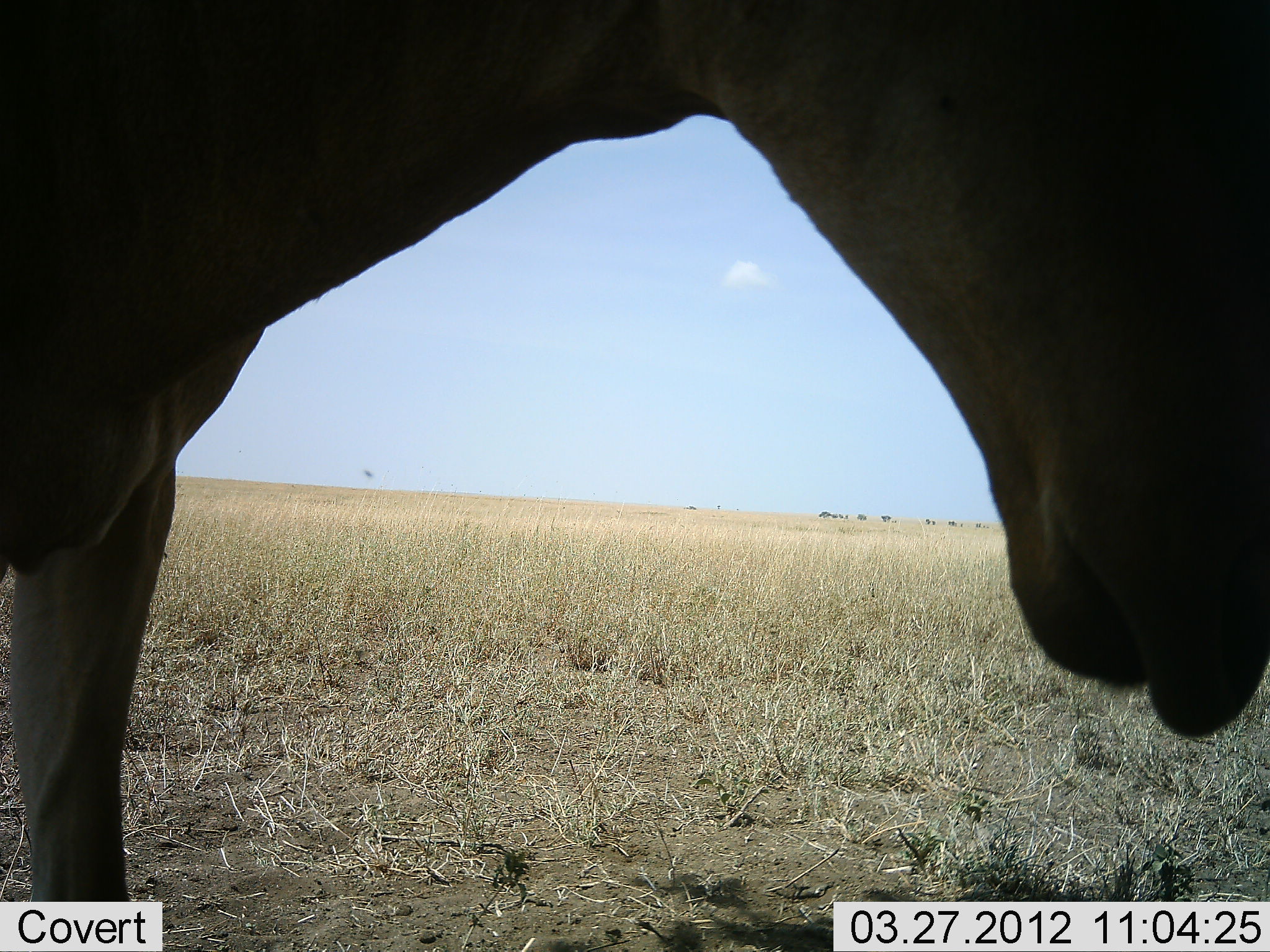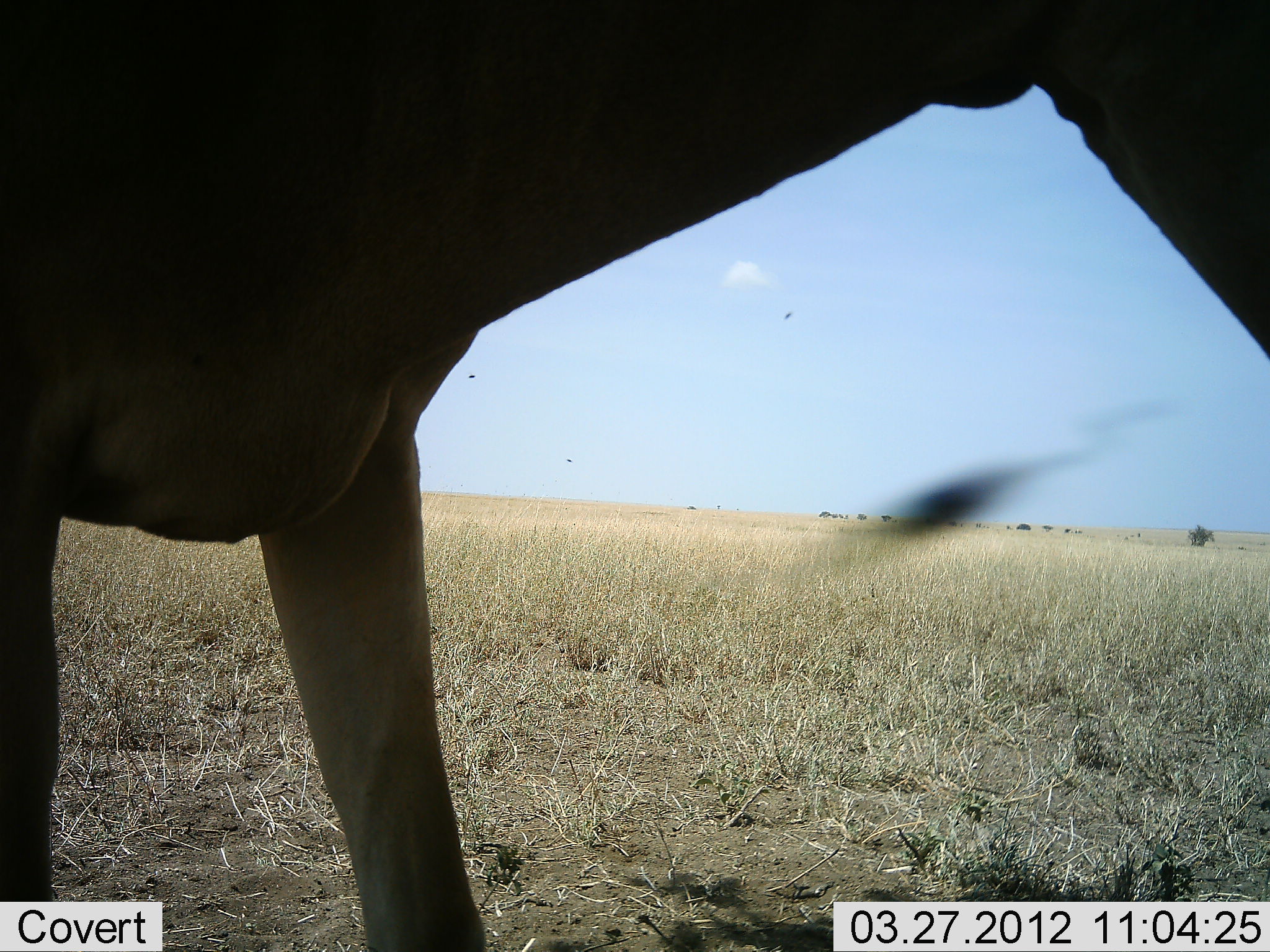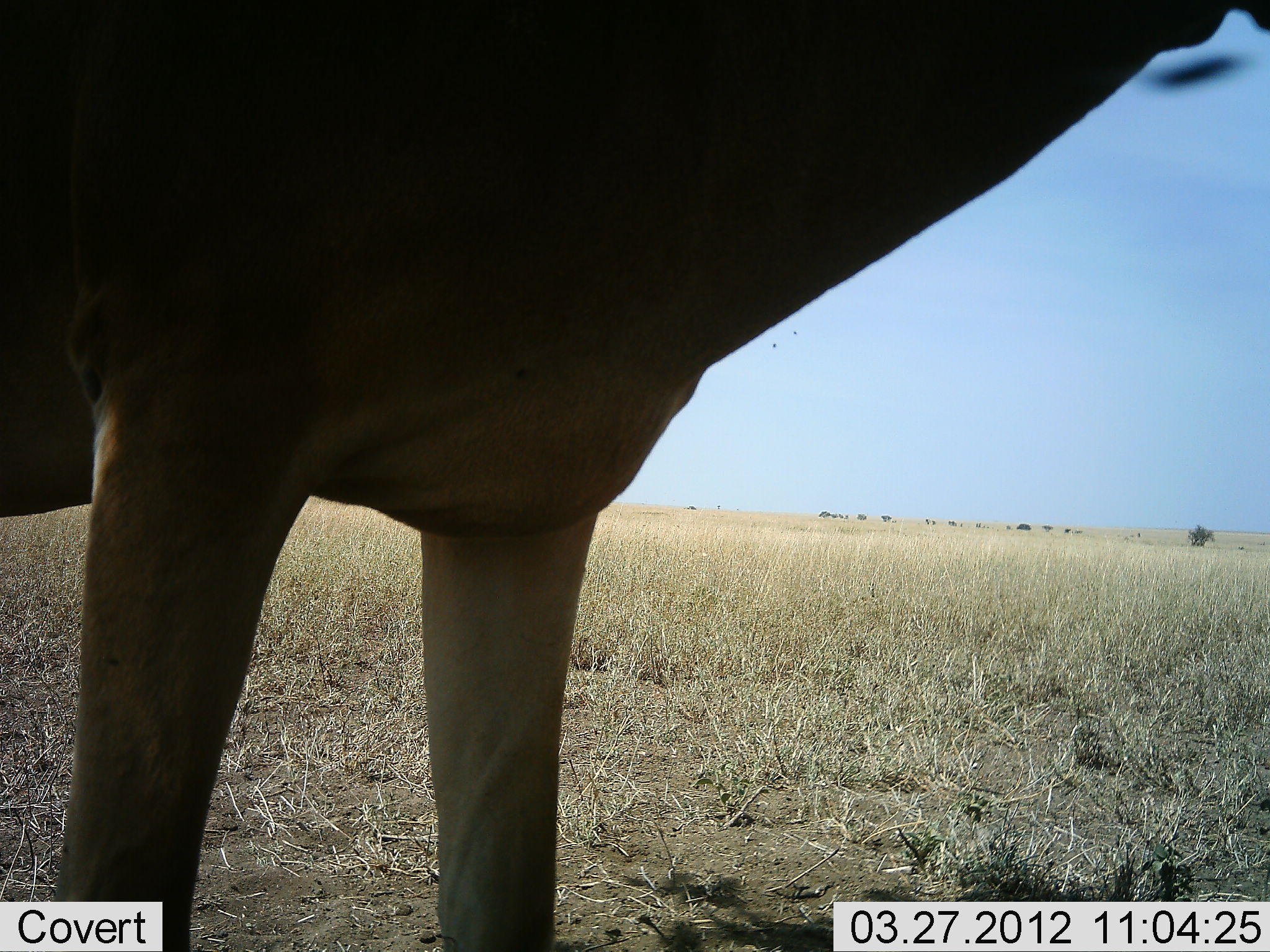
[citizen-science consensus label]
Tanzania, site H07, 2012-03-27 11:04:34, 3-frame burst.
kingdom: Animalia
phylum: Chordata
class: Mammalia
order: Artiodactyla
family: Bovidae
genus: Alcelaphus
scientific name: Alcelaphus buselaphus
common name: hartebeest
Hartebeest (Alcelaphus buselaphus), count 1. Behavior (volunteer vote fractions): standing 69%, resting 0%, moving 31%, interacting 0%. Young present (vote fraction): 0%. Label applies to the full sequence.